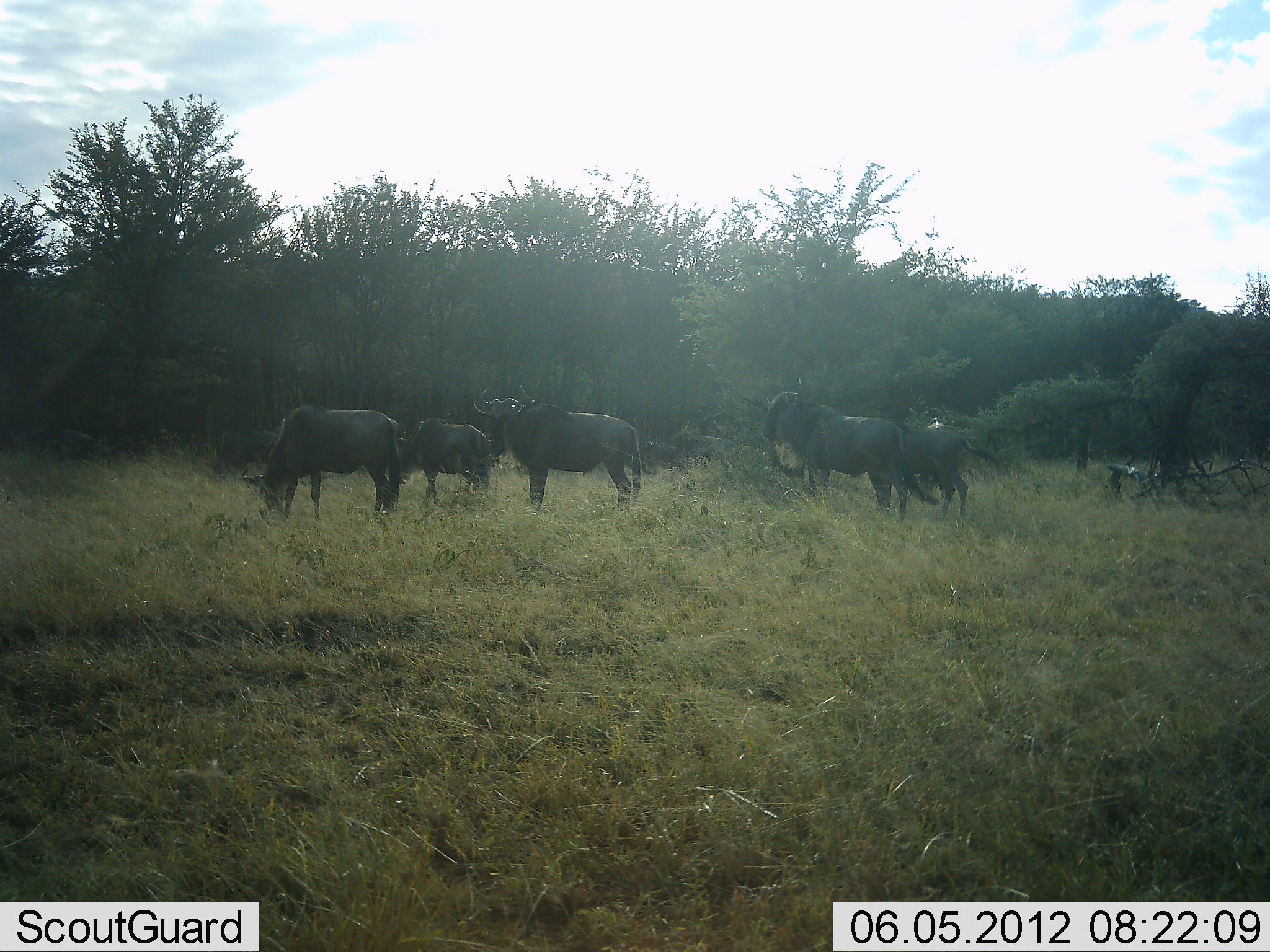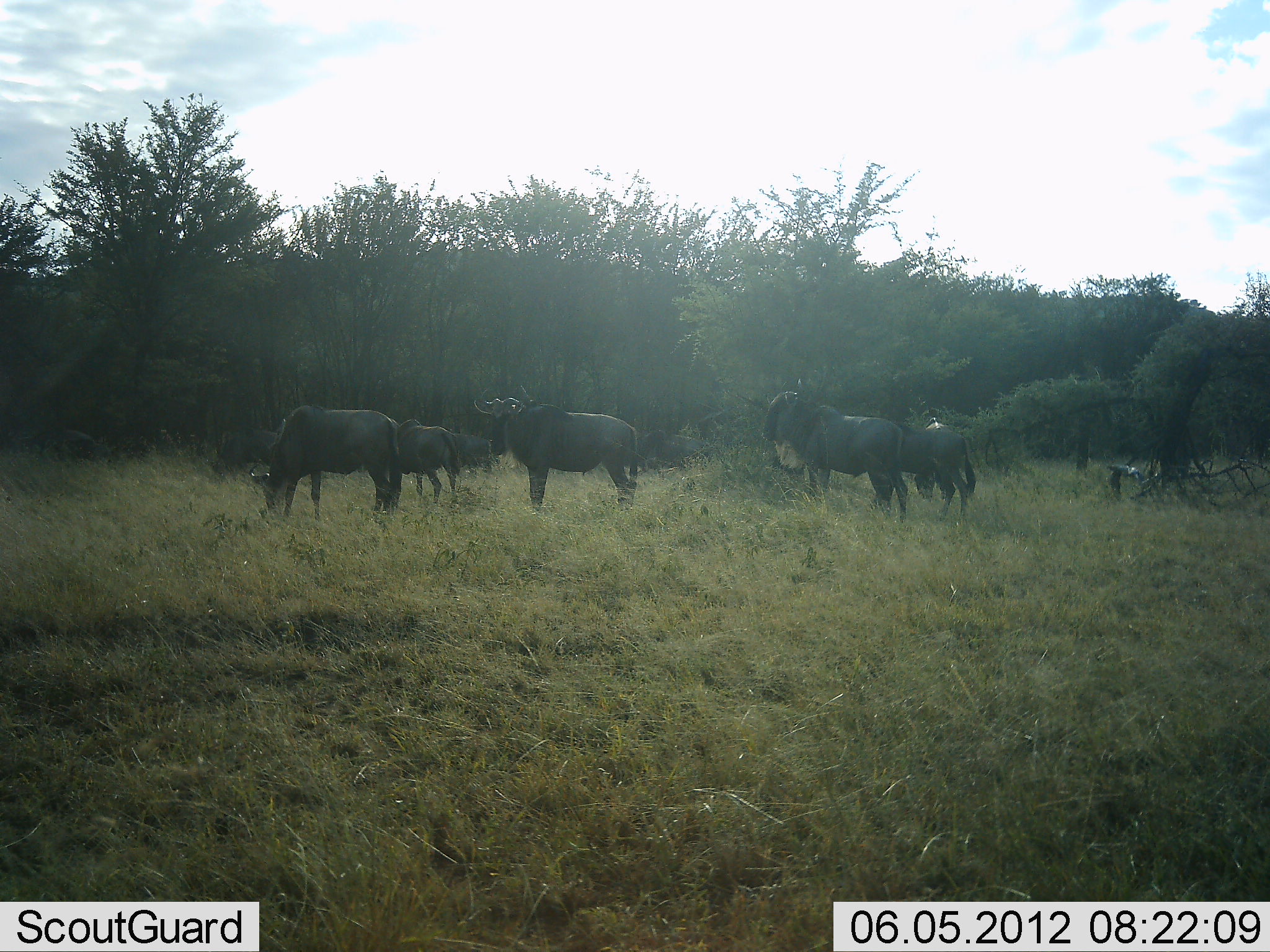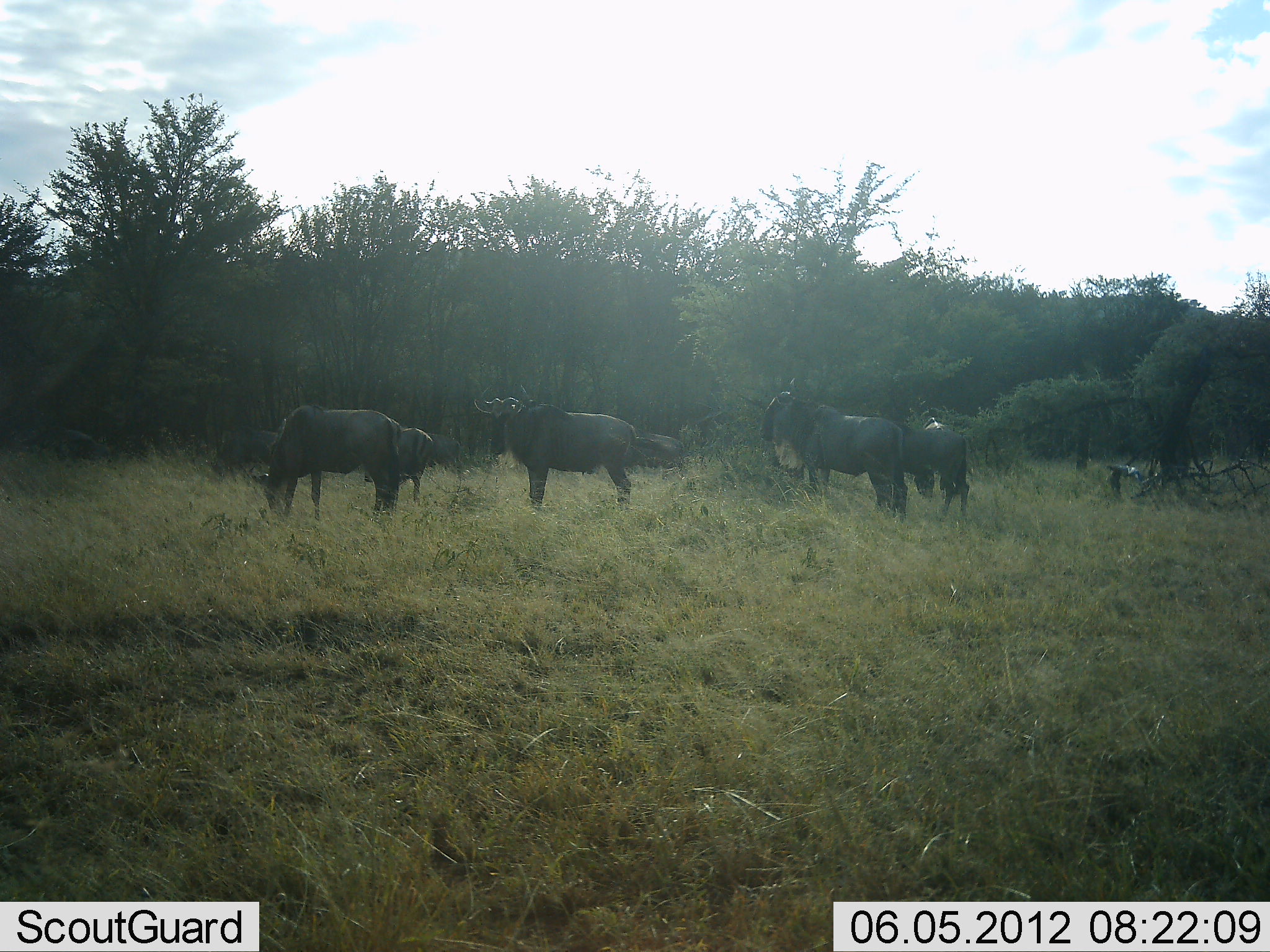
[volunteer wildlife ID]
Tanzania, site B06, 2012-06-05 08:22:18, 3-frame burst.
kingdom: Animalia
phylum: Chordata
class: Mammalia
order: Artiodactyla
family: Bovidae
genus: Connochaetes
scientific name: Connochaetes taurinus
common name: blue wildebeest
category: wildebeest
Wildebeest (blue wildebeest) (Connochaetes taurinus), count 6. Behavior (volunteer vote fractions): standing 90%, resting 0%, moving 30%, interacting 0%. Young present (vote fraction): 0%. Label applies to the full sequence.